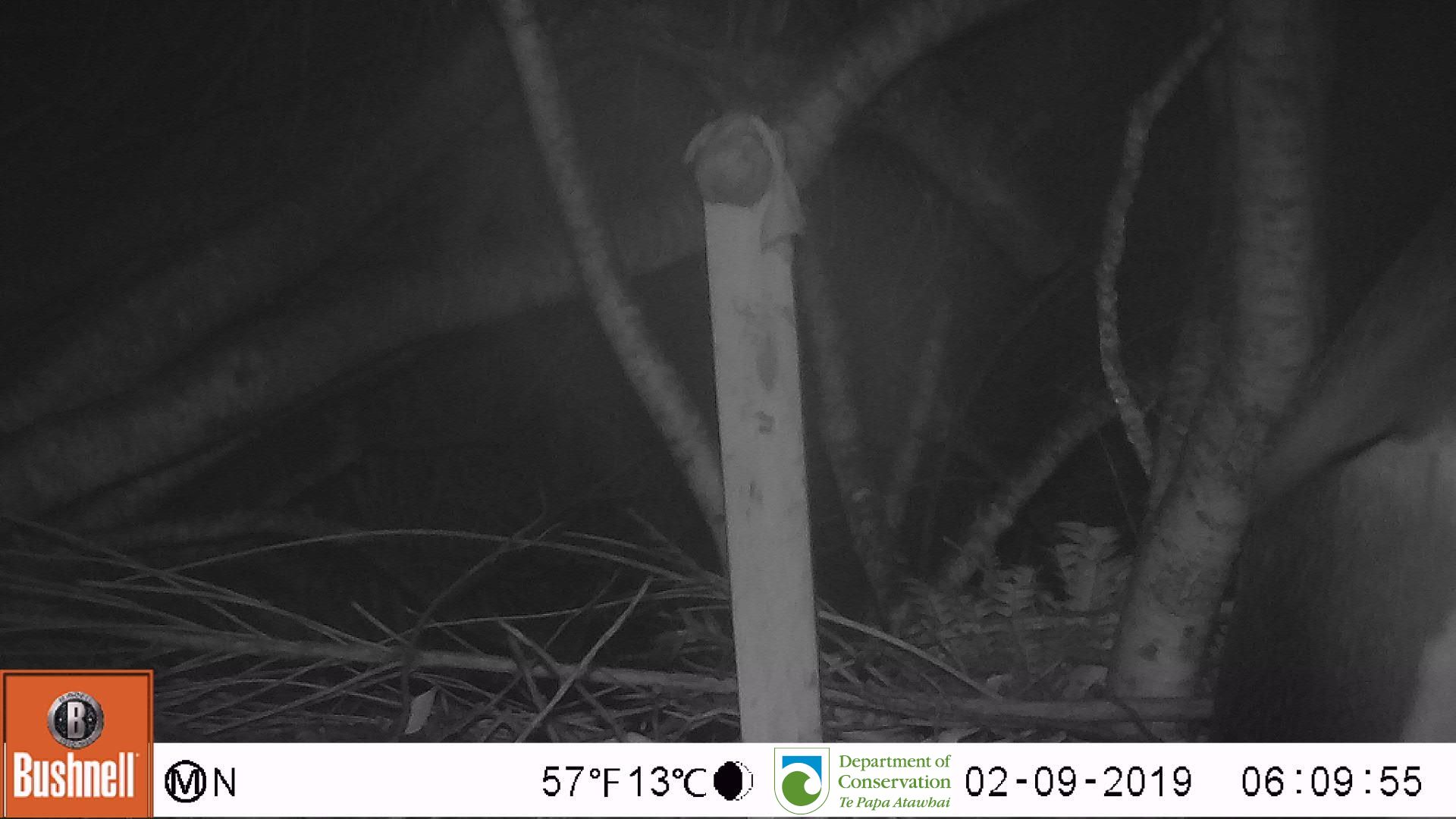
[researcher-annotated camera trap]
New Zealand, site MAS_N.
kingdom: Animalia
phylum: Chordata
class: Aves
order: Sphenisciformes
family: Spheniscidae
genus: Megadyptes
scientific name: Megadyptes antipodes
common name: yellow-eyed penguin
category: yellow eyed penguin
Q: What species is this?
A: Yellow eyed penguin (yellow-eyed penguin) (Megadyptes antipodes).